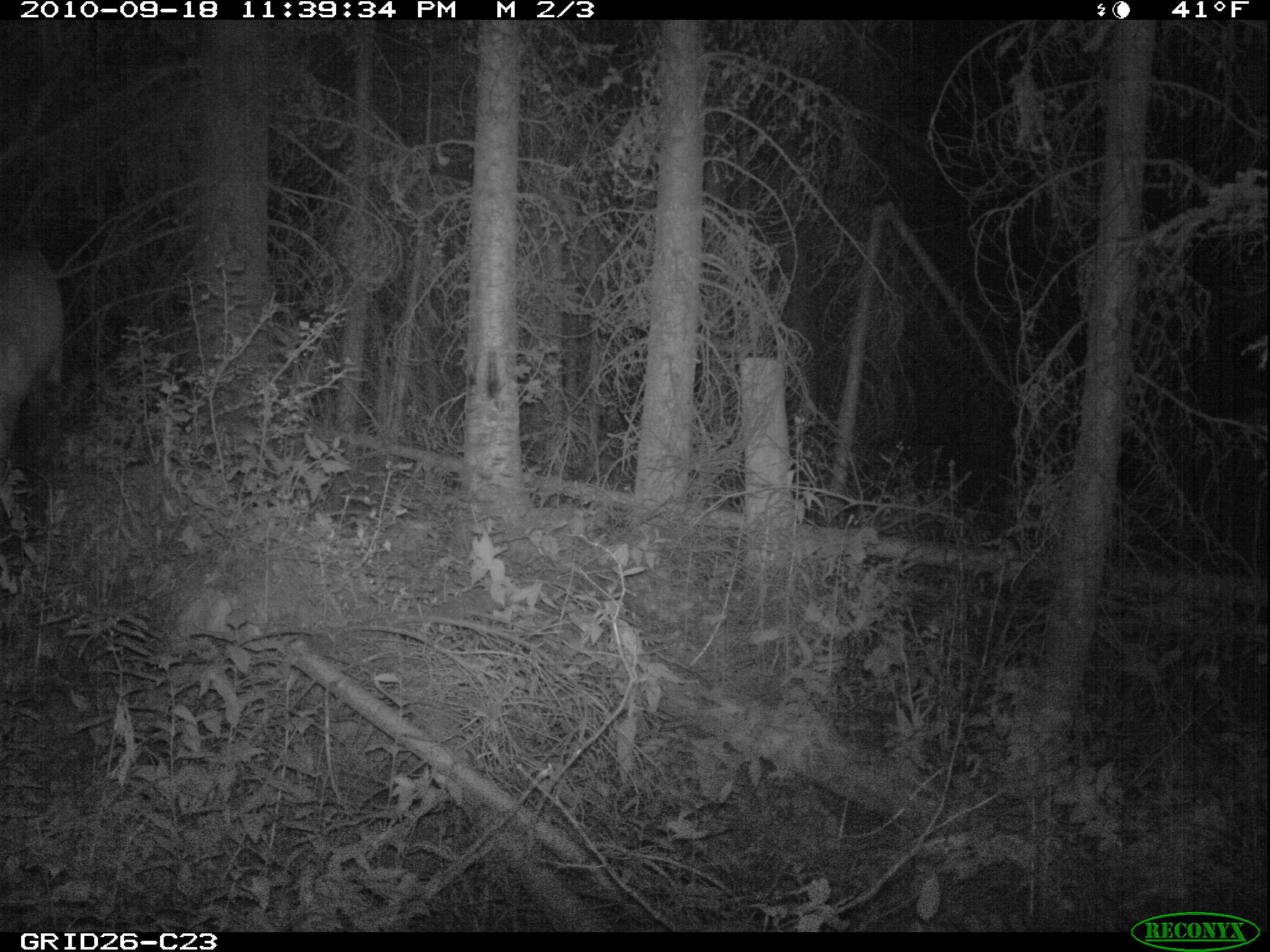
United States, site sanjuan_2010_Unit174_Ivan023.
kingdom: Animalia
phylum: Chordata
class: Mammalia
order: Artiodactyla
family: Cervidae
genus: Cervus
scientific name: Cervus elaphus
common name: red deer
Cervus elaphus (red deer).